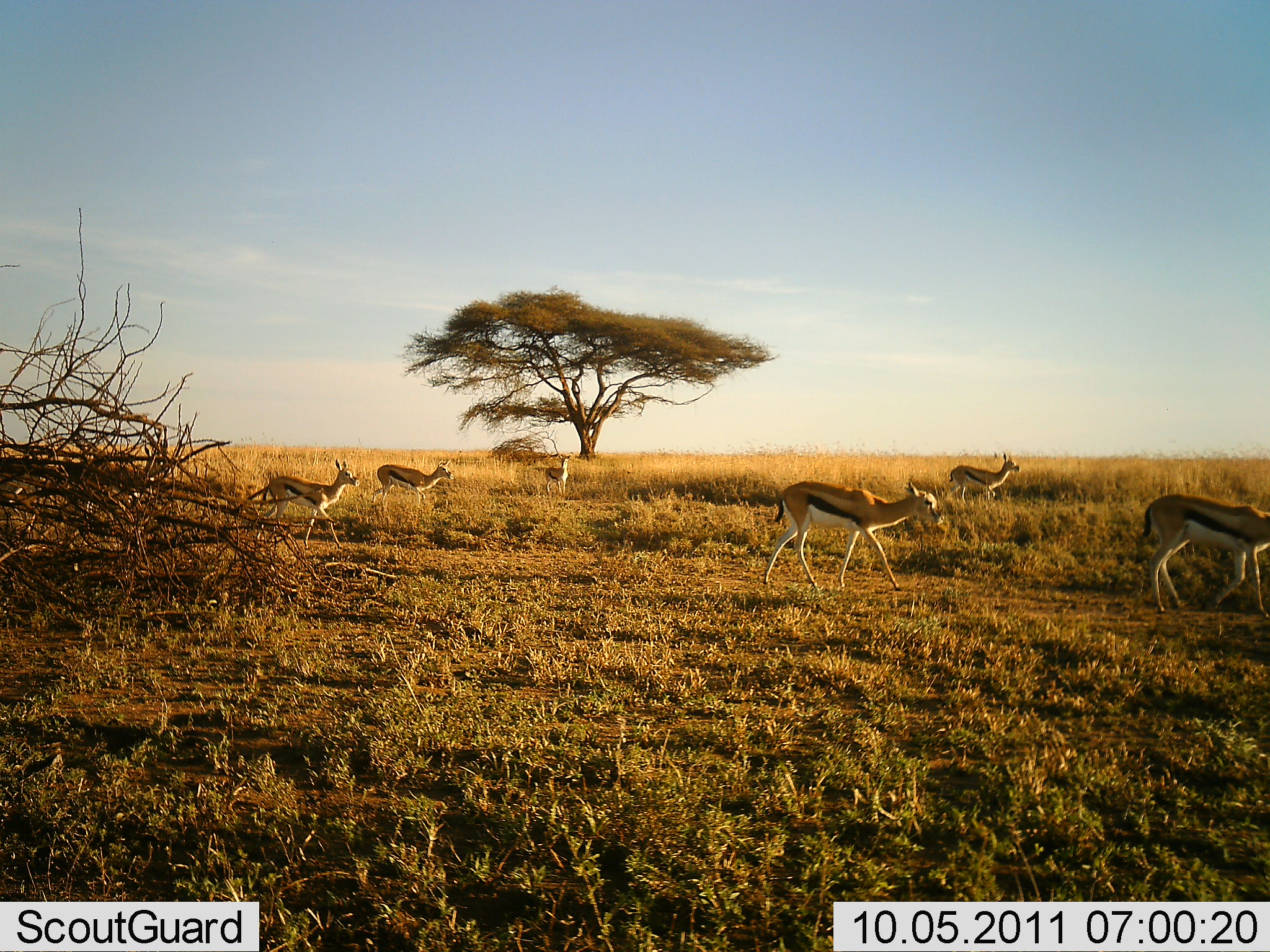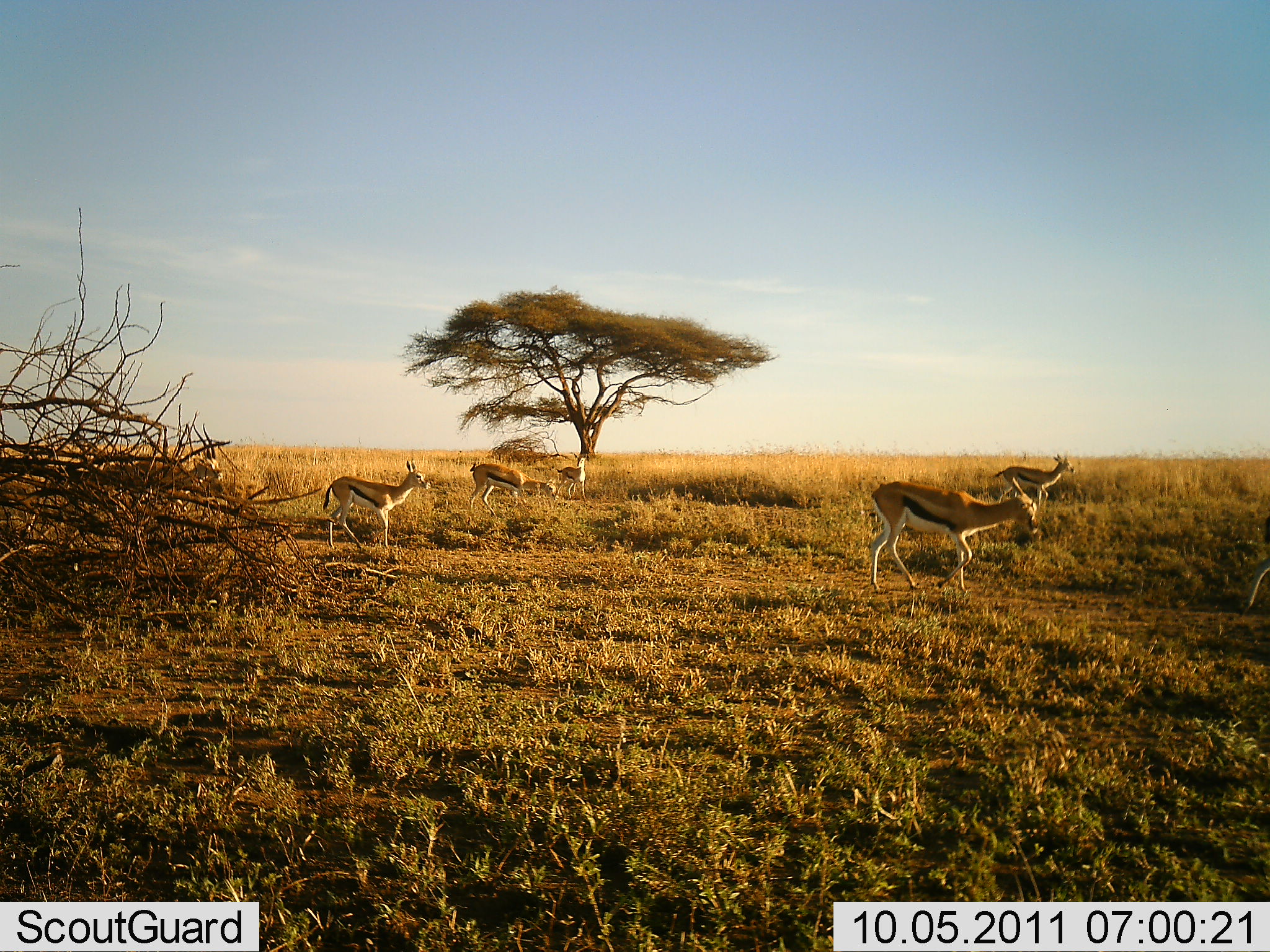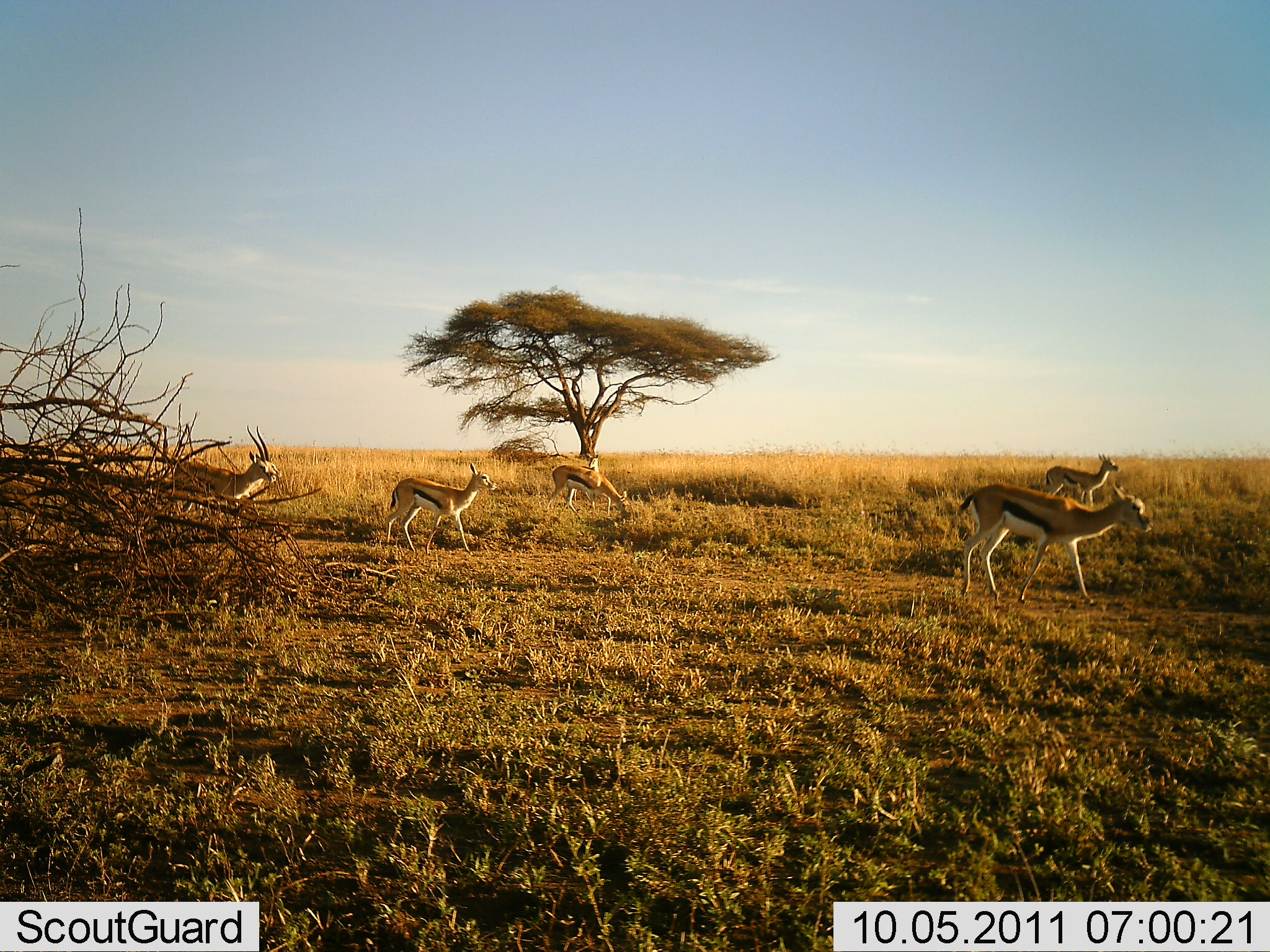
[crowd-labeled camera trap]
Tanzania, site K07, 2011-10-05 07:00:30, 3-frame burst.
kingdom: Animalia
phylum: Chordata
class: Mammalia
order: Artiodactyla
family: Bovidae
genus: Eudorcas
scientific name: Eudorcas thomsonii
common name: thomson's gazelle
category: gazellethomsons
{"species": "gazellethomsons (thomson's gazelle) (Eudorcas thomsonii)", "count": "7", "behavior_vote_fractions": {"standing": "8%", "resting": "8%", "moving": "92%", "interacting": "0%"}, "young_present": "0%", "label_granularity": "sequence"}